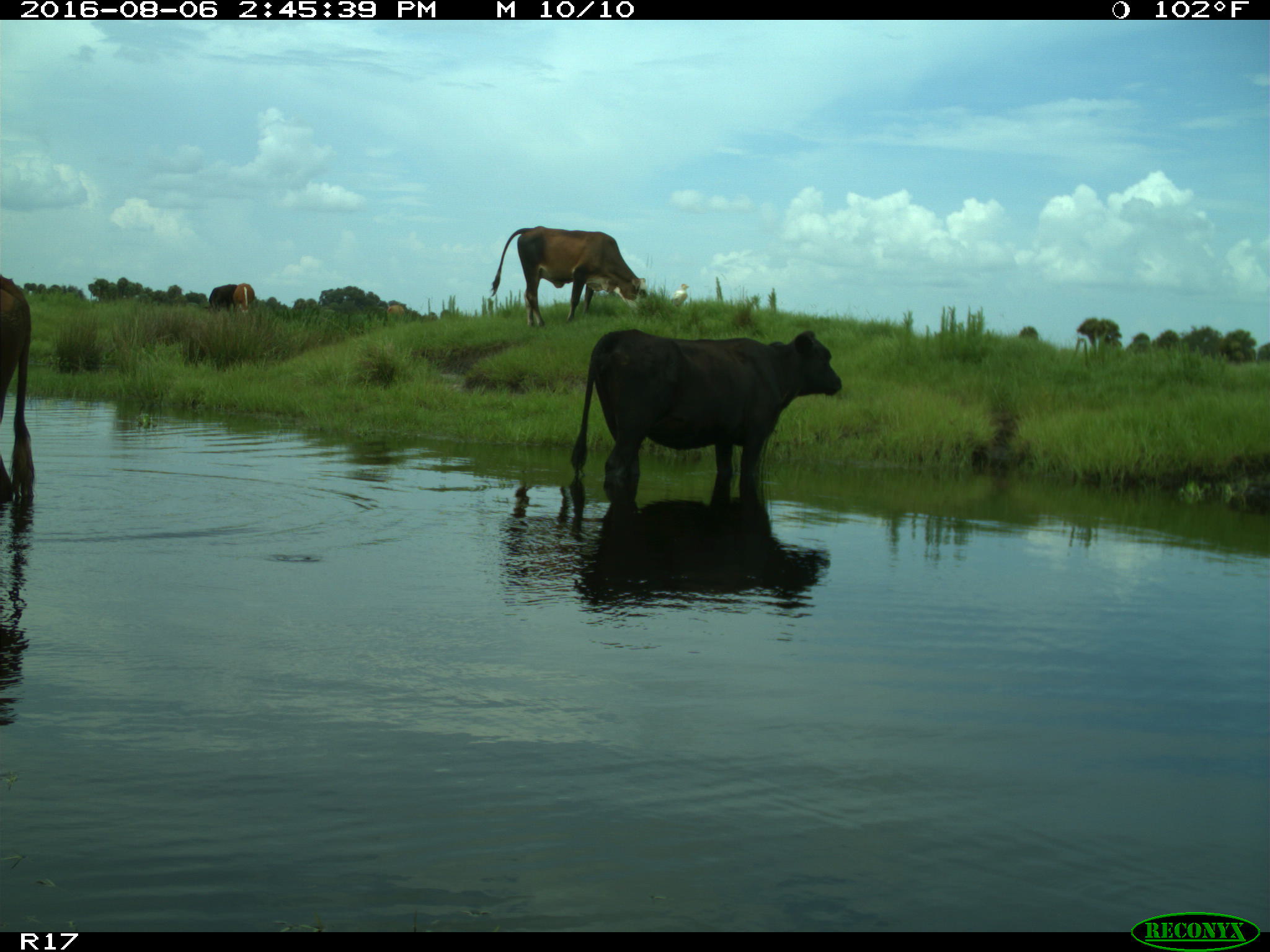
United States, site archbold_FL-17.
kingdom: Animalia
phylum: Chordata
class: Mammalia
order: Artiodactyla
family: Bovidae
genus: Bos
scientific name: Bos taurus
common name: domestic cow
Bos taurus (domestic cow).